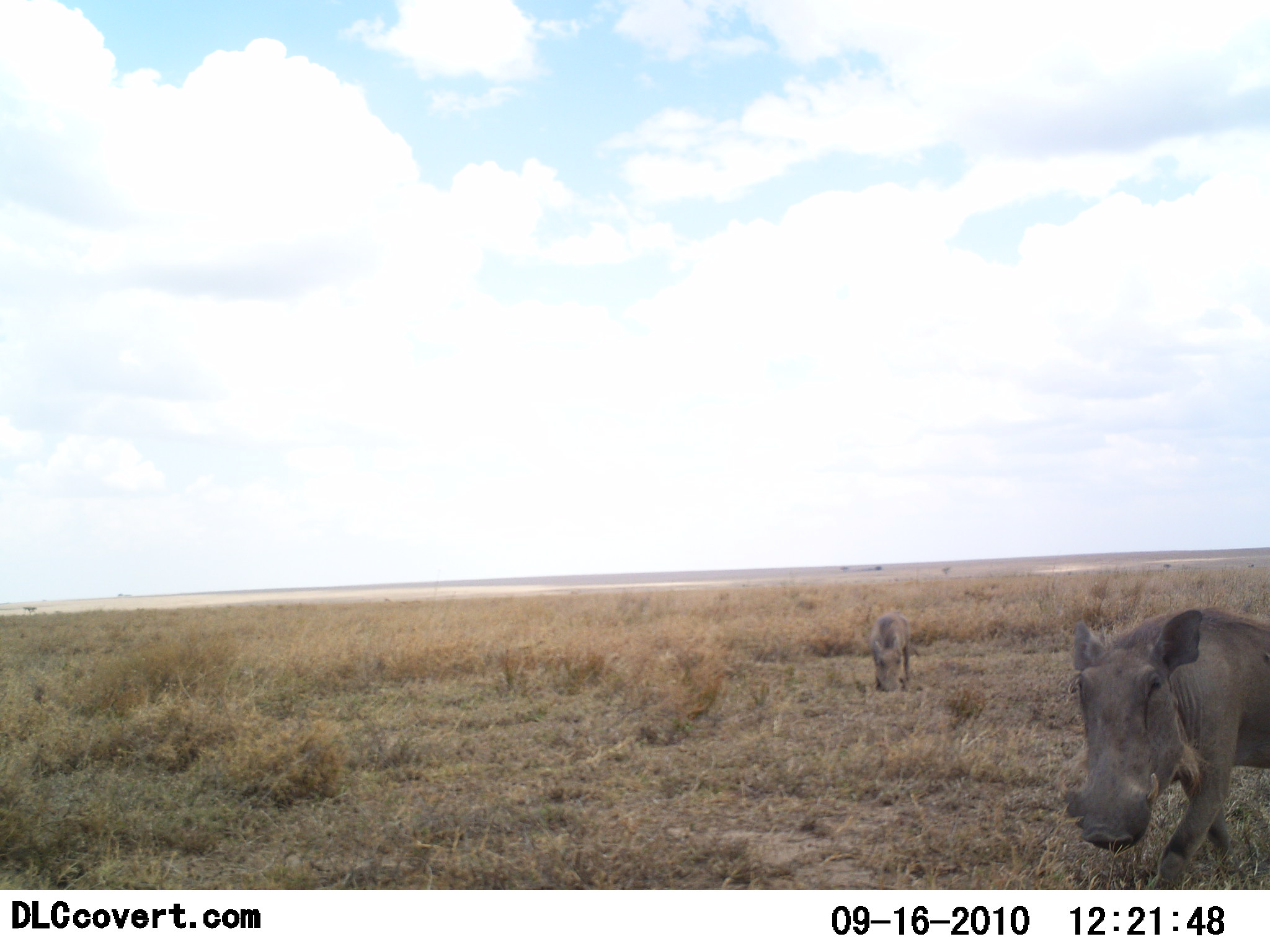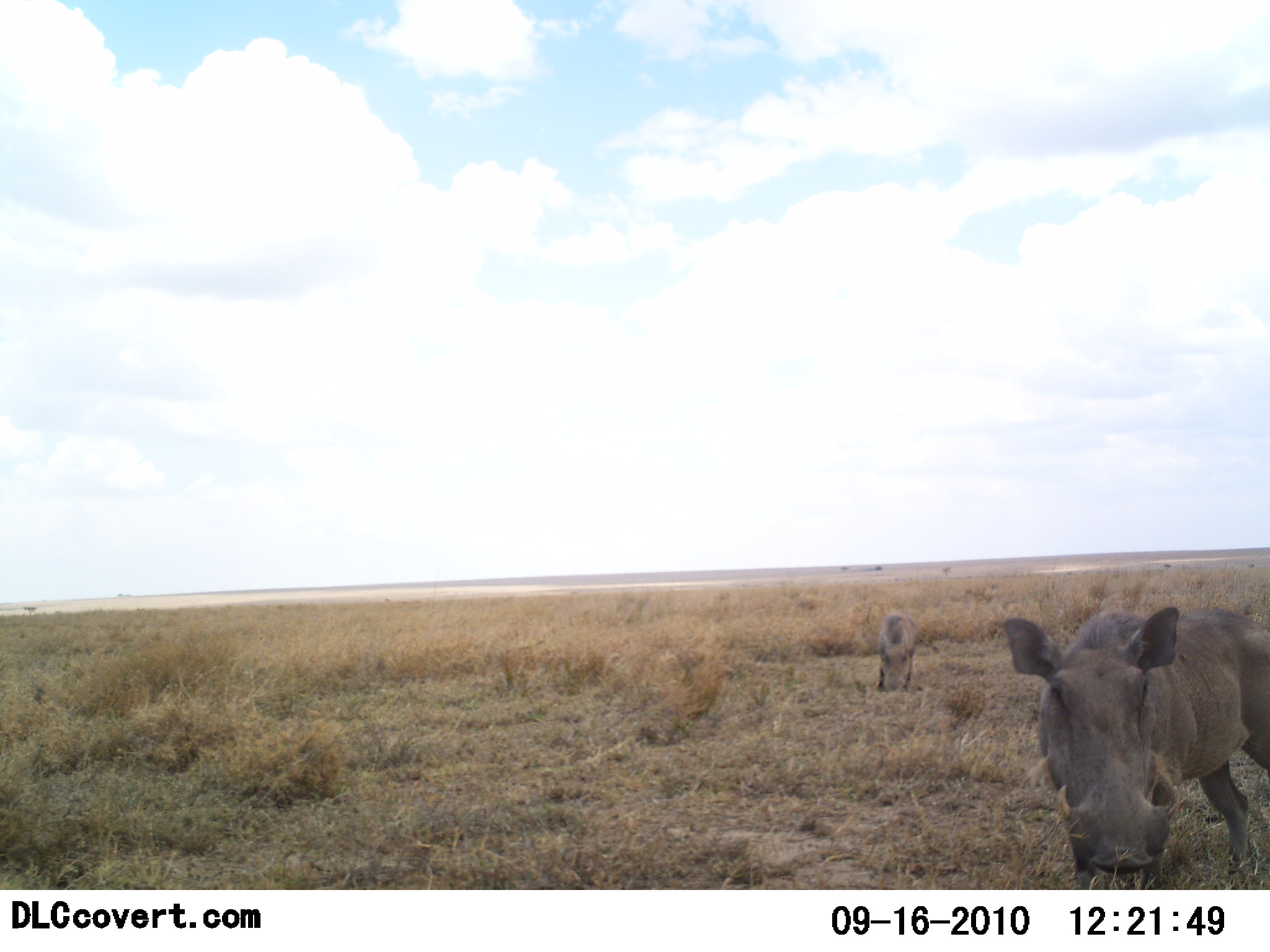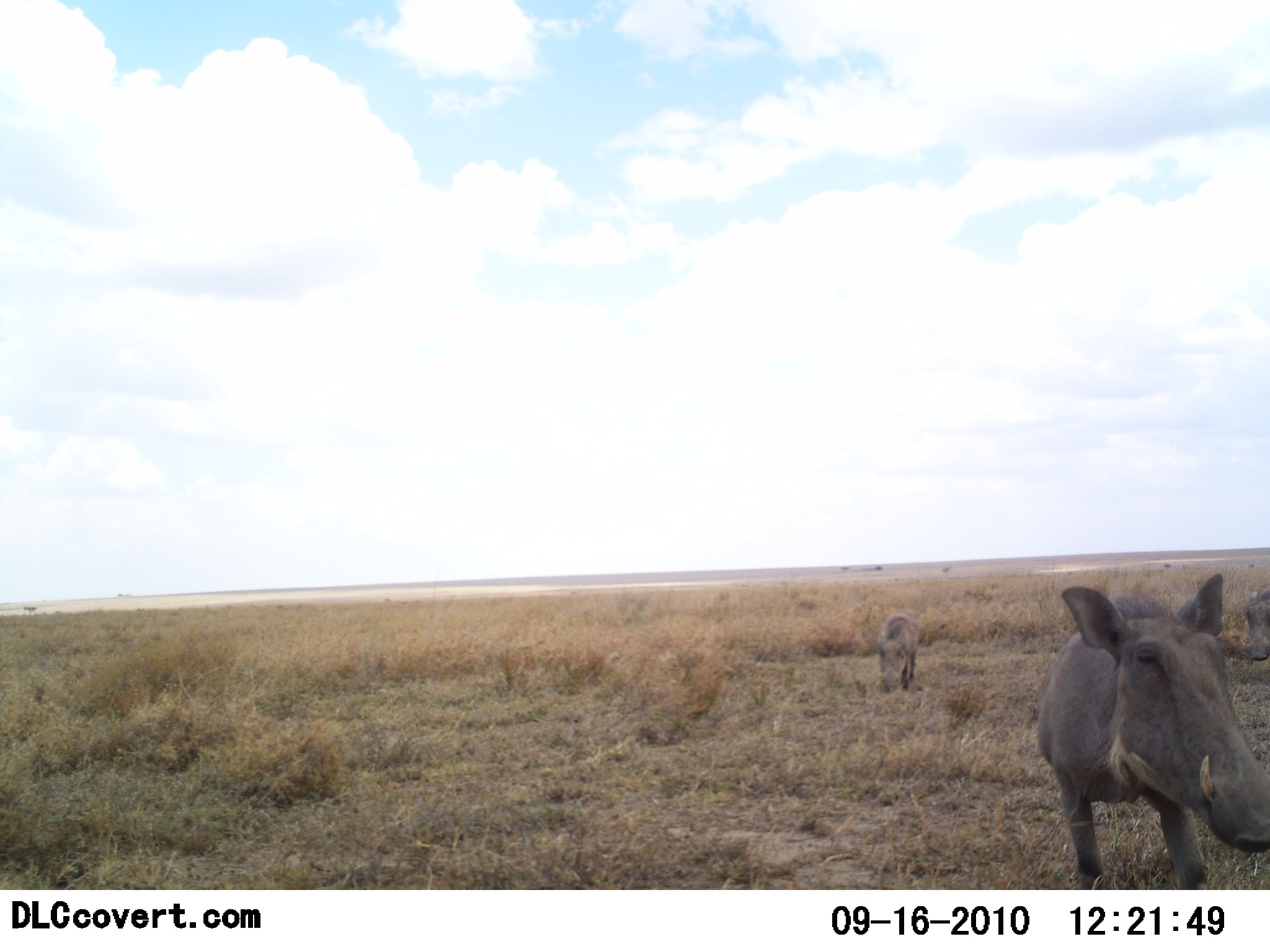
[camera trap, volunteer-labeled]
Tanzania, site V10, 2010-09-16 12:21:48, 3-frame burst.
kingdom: Animalia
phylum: Chordata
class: Mammalia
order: Artiodactyla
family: Suidae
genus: Phacochoerus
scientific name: Phacochoerus africanus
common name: warthog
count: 2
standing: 38%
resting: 0%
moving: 29%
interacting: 0%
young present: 0%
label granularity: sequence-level